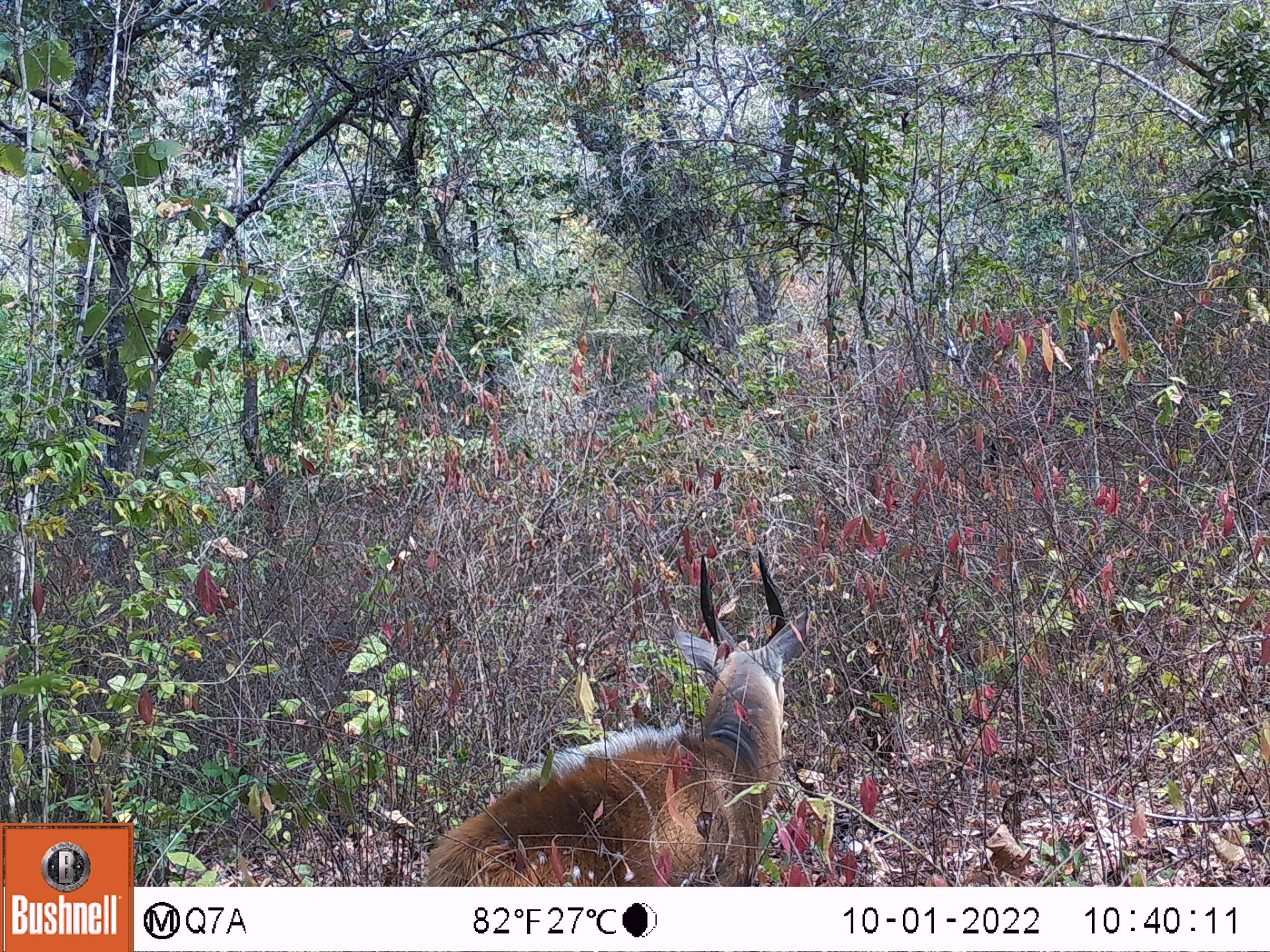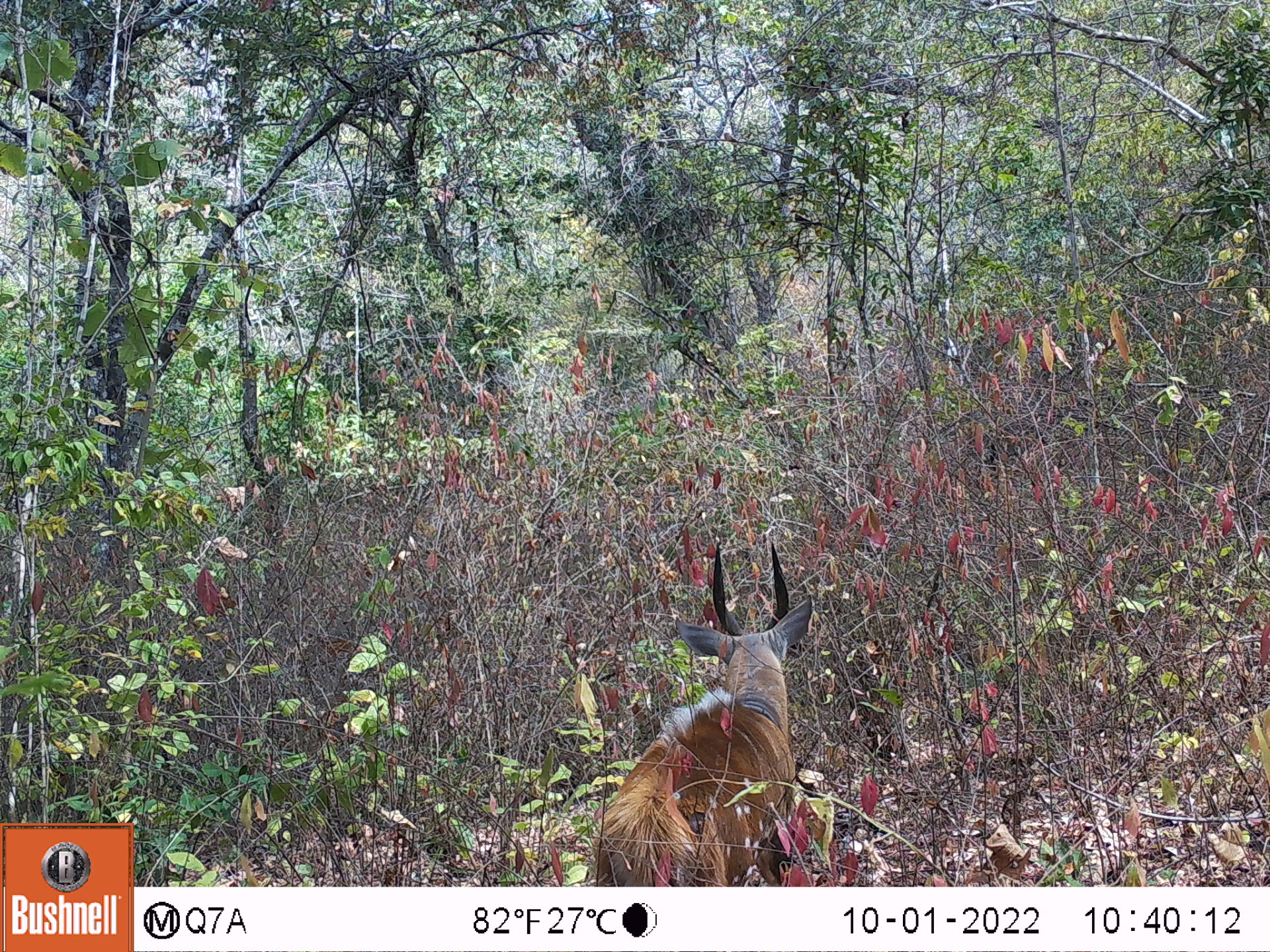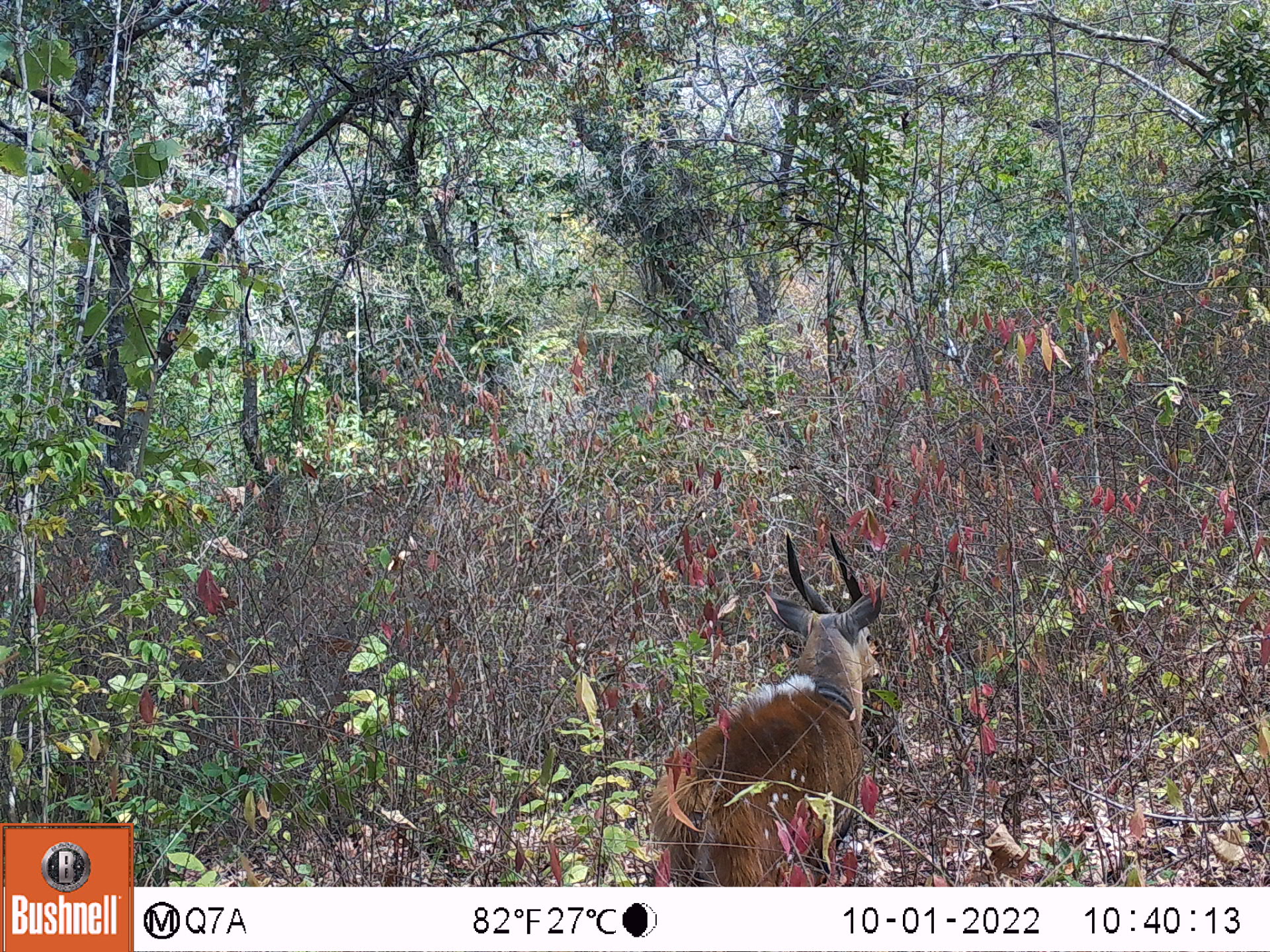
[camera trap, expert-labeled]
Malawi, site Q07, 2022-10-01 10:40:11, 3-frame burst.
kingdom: Animalia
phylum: Chordata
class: Mammalia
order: Artiodactyla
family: Bovidae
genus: Tragelaphus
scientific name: Tragelaphus sylvaticus sylvaticus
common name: cape bushbuck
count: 1